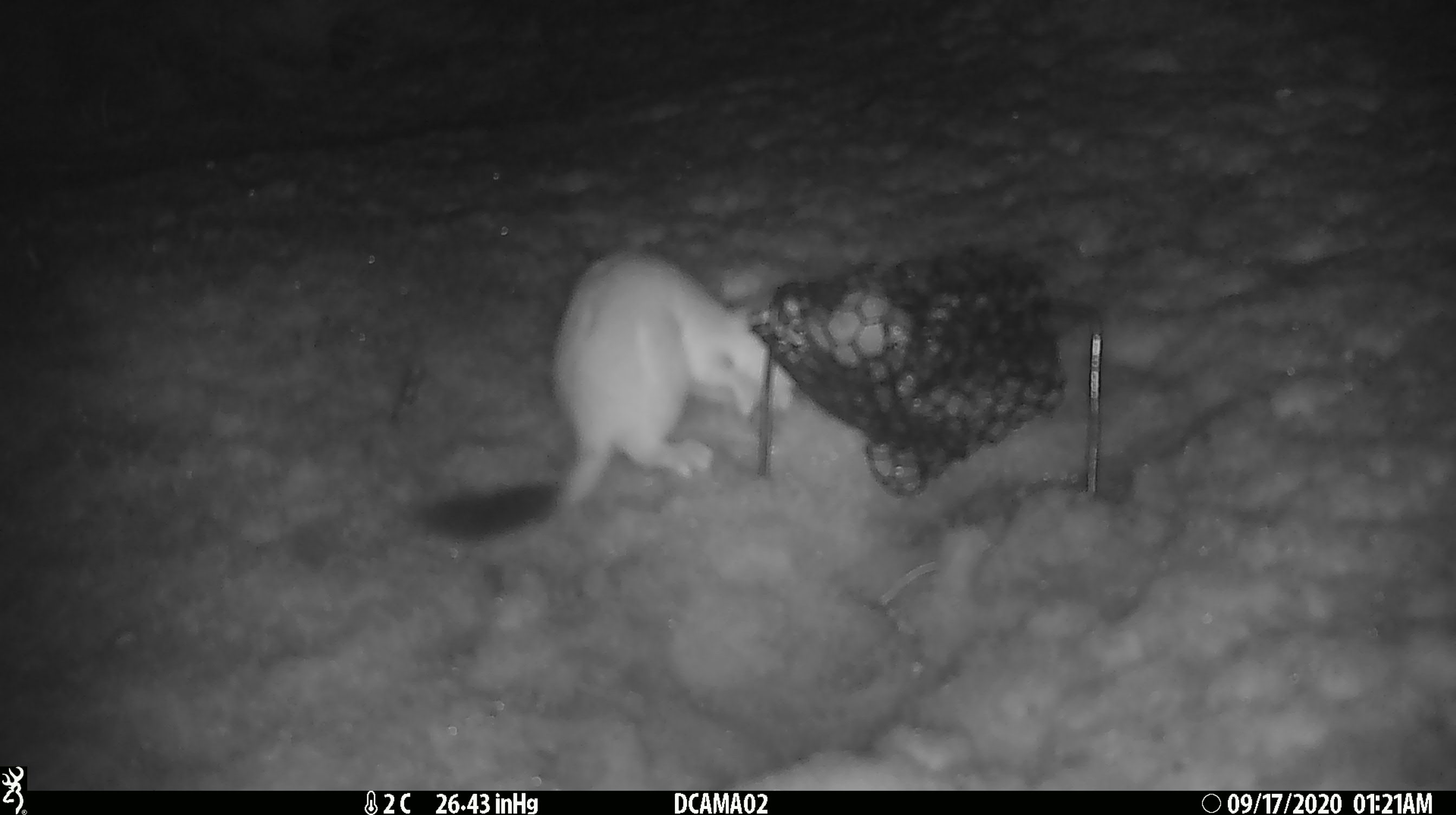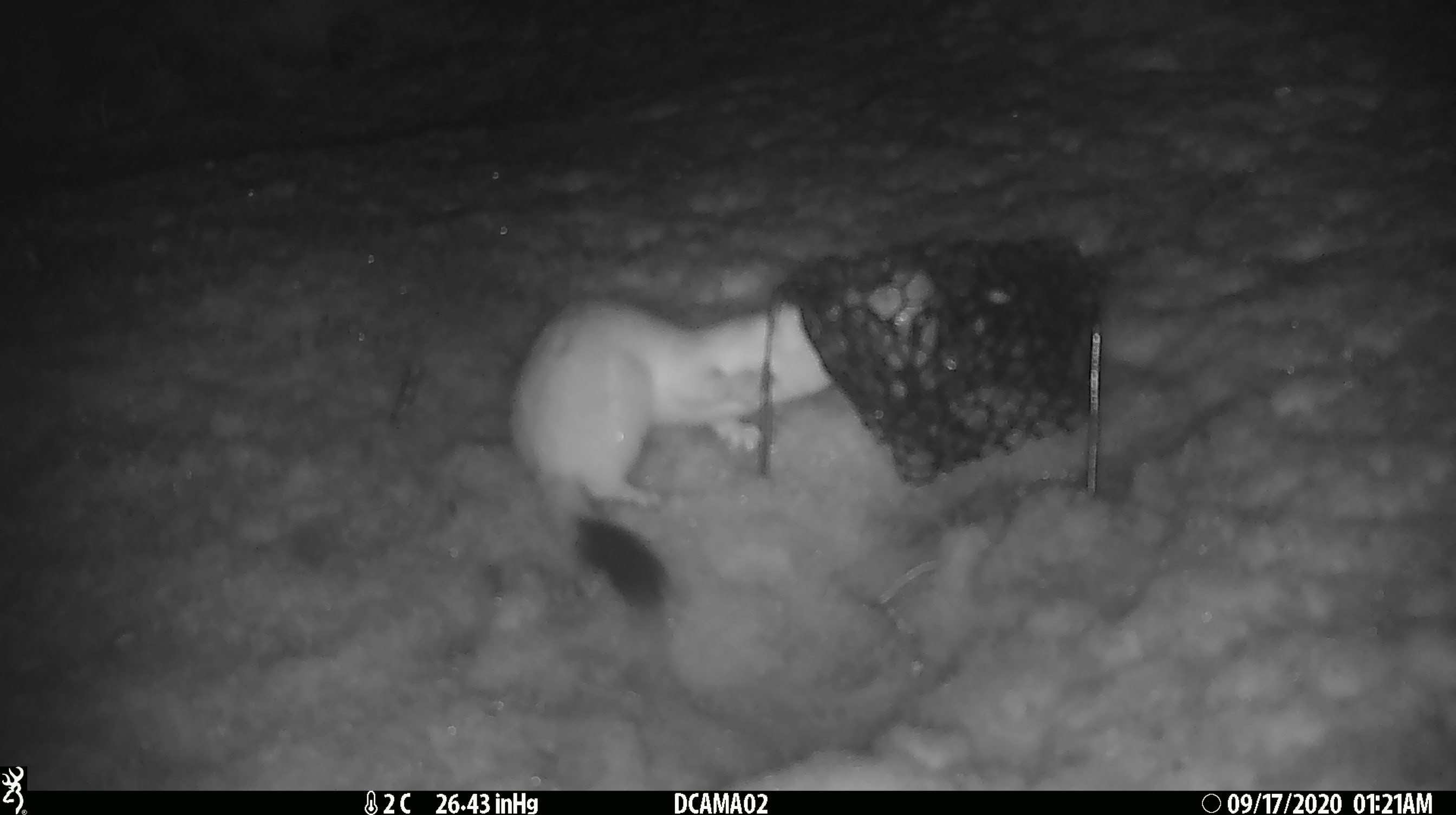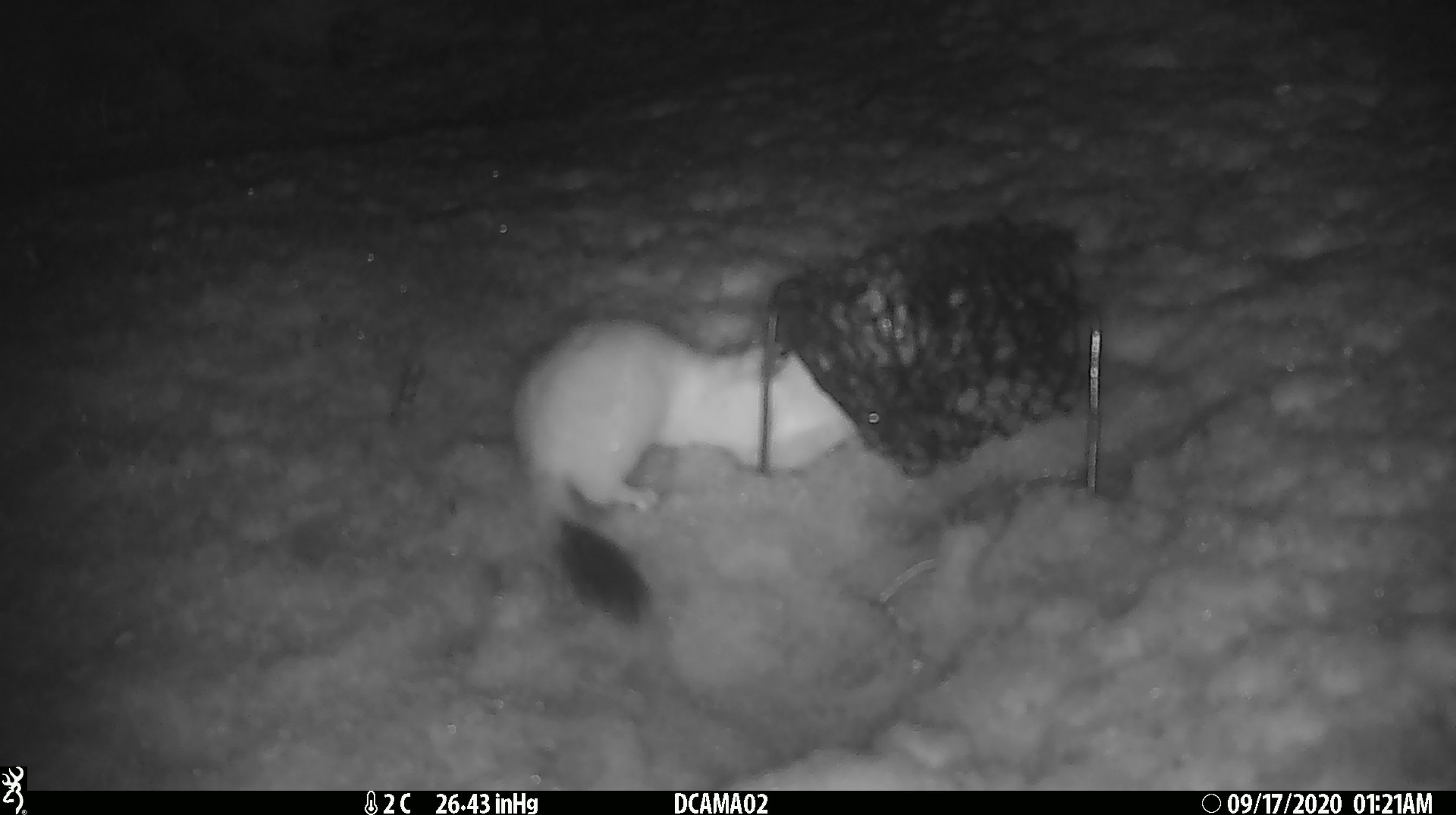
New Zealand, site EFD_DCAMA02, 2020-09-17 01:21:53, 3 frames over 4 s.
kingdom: Animalia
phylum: Chordata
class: Mammalia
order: Carnivora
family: Mustelidae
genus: Mustela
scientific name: Mustela erminea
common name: stoat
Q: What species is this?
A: Stoat (Mustela erminea).